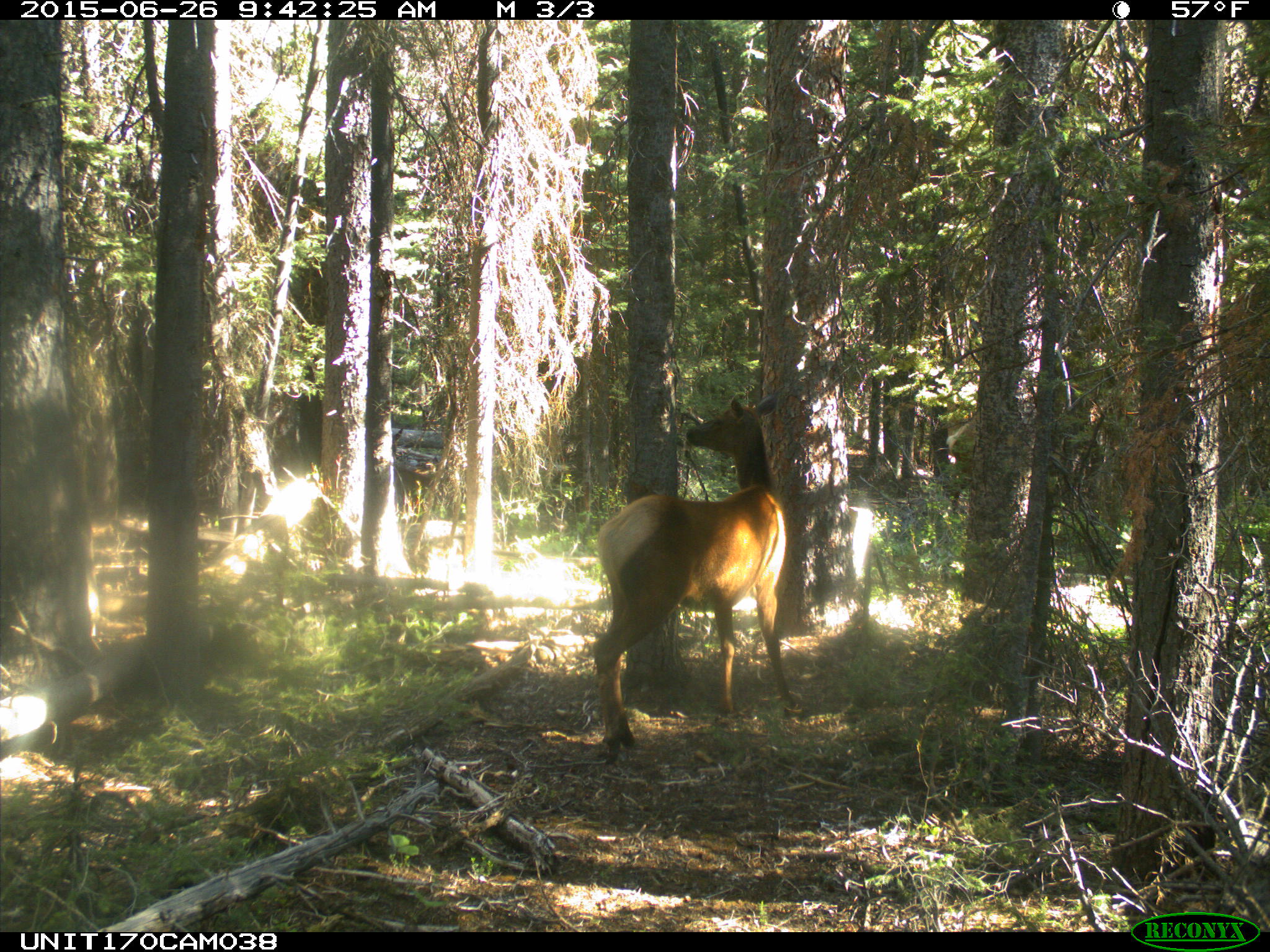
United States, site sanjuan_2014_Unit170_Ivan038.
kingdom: Animalia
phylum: Chordata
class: Mammalia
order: Artiodactyla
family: Cervidae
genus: Cervus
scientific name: Cervus elaphus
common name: red deer